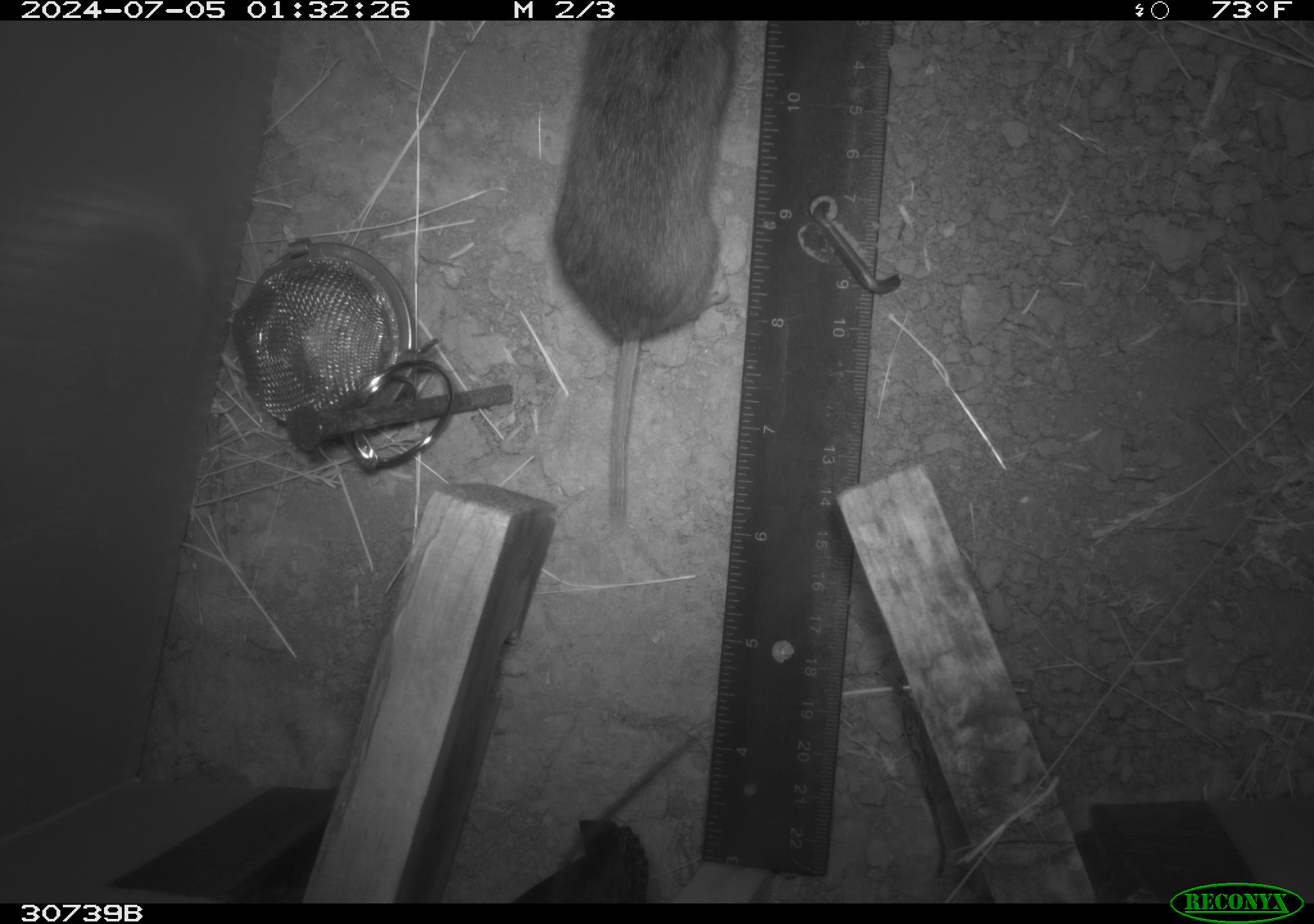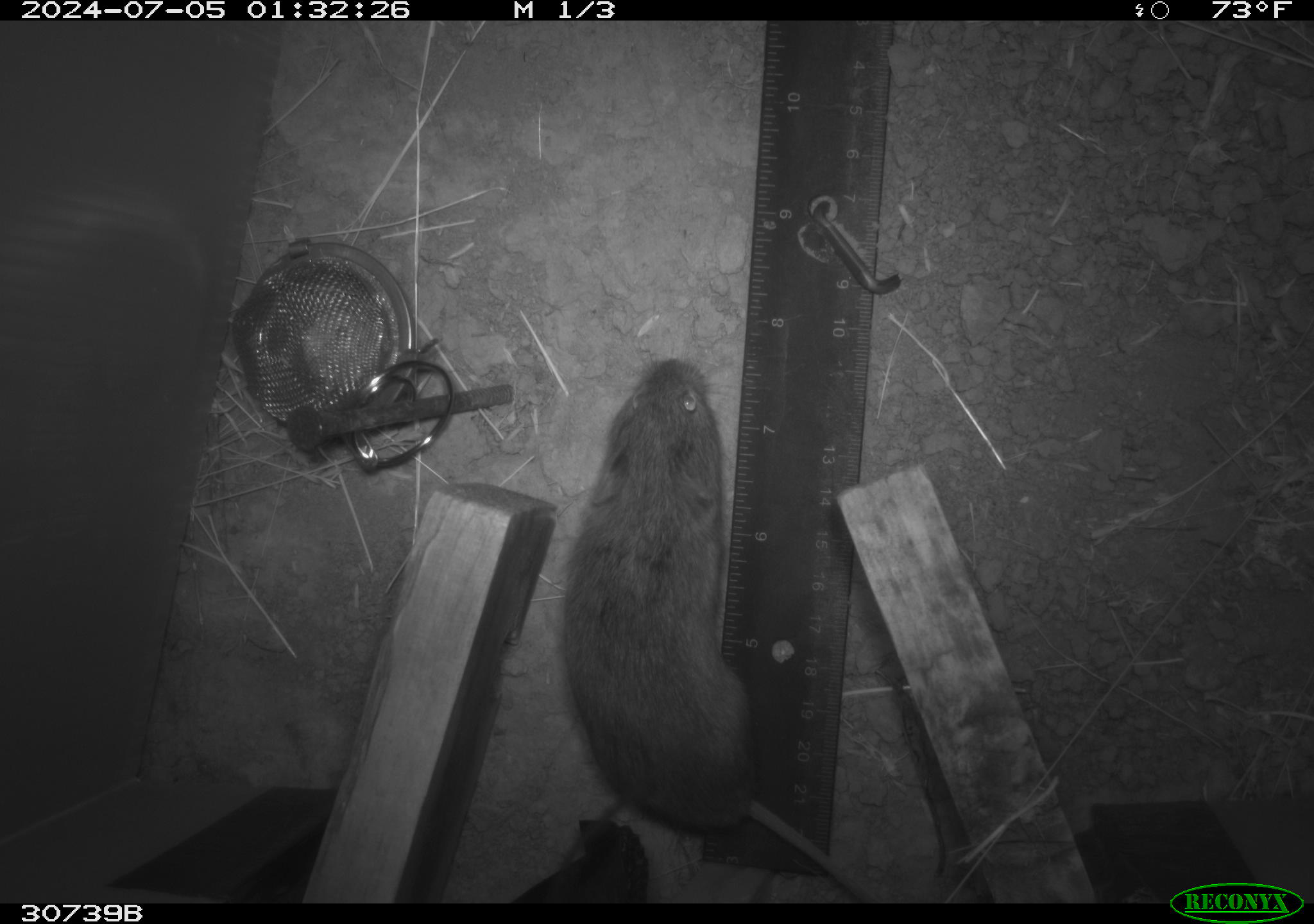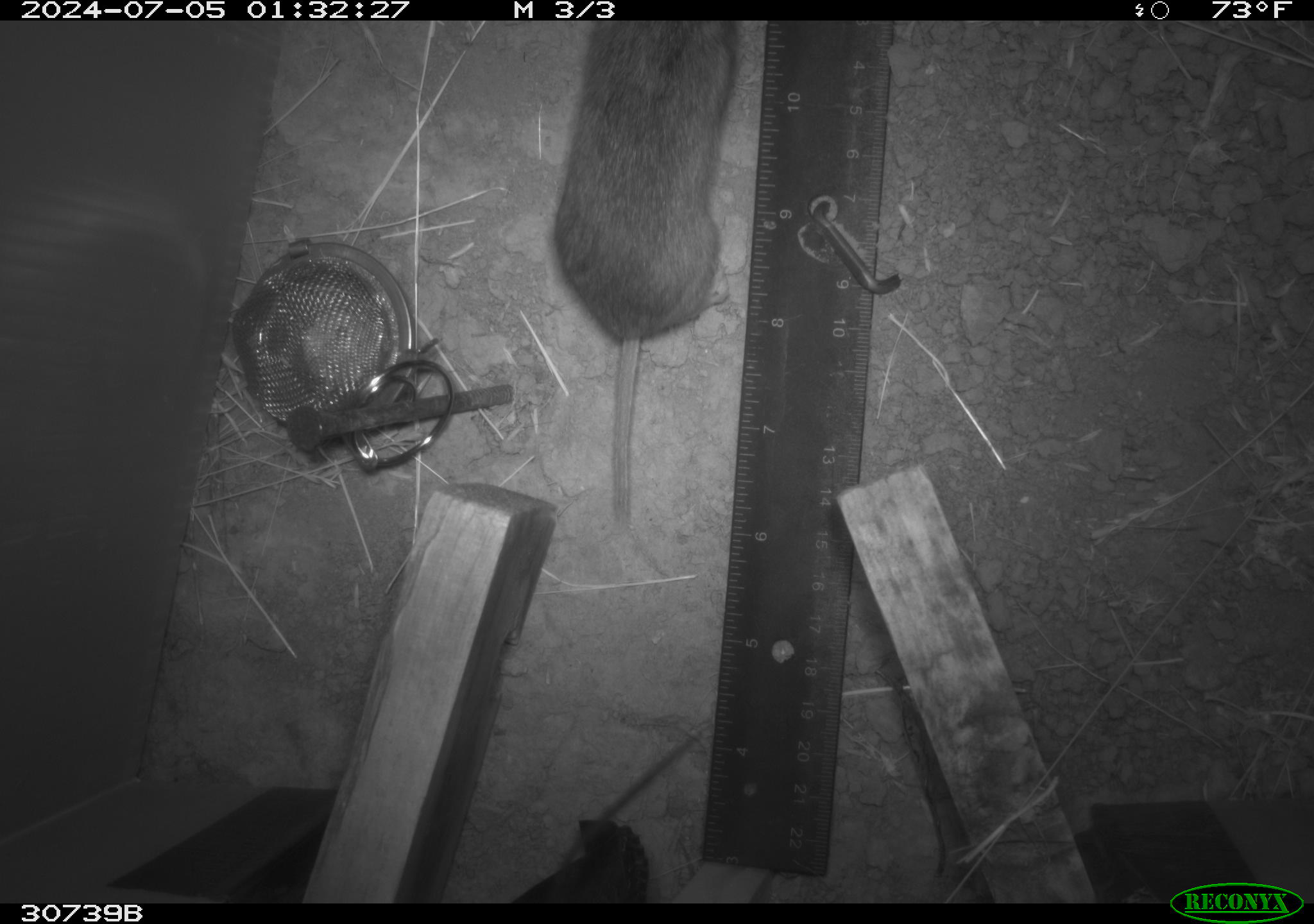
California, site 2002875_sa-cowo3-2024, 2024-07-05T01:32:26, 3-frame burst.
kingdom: Animalia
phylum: Chordata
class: Mammalia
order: Rodentia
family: Cricetidae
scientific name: Arvicolinae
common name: voles, lemmings, and muskrats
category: arvicolinae subfamily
Arvicolinae subfamily (voles, lemmings, and muskrats) (Arvicolinae).